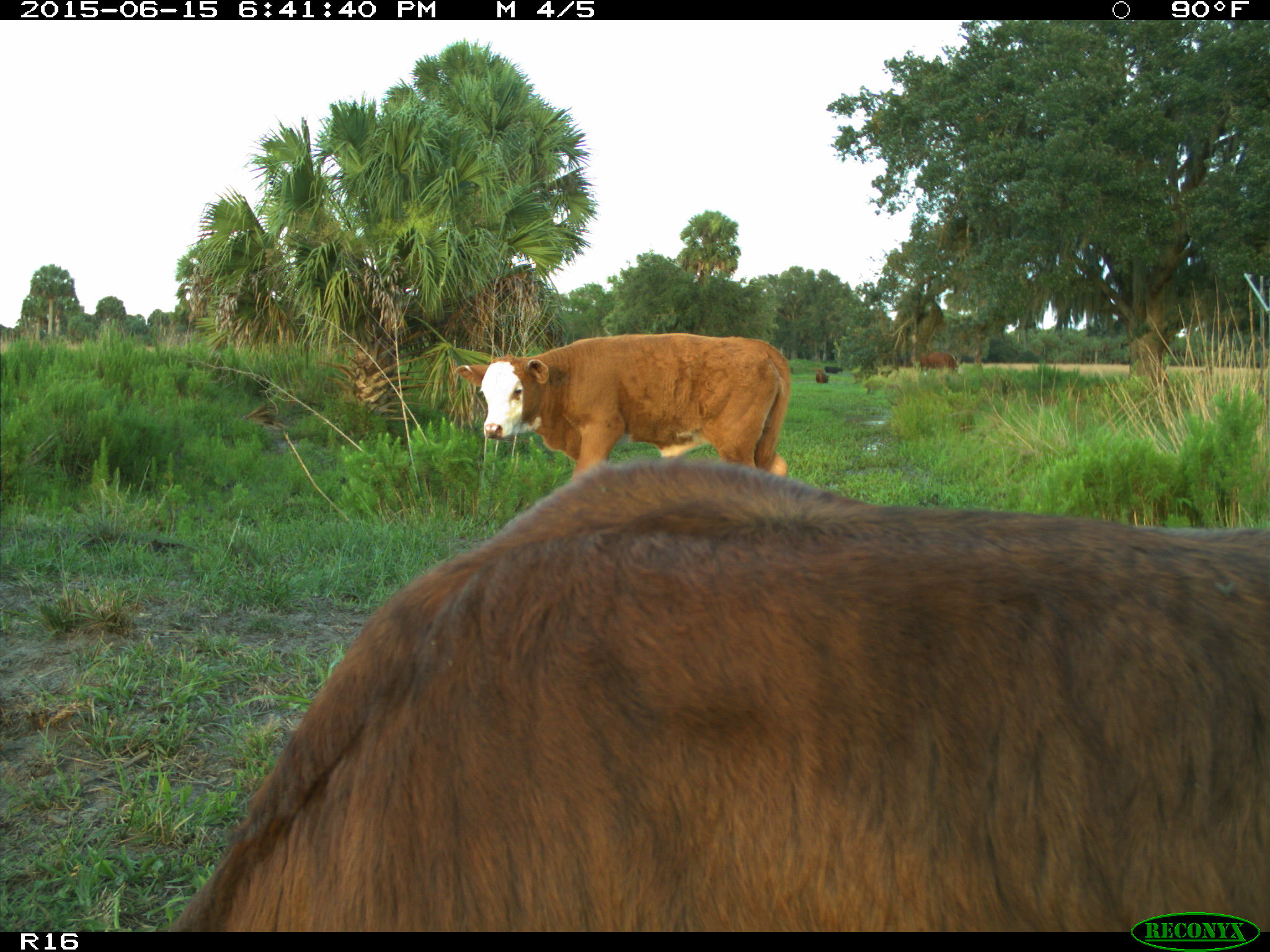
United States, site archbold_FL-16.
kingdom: Animalia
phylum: Chordata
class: Mammalia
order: Artiodactyla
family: Bovidae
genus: Bos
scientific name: Bos taurus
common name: domestic cow